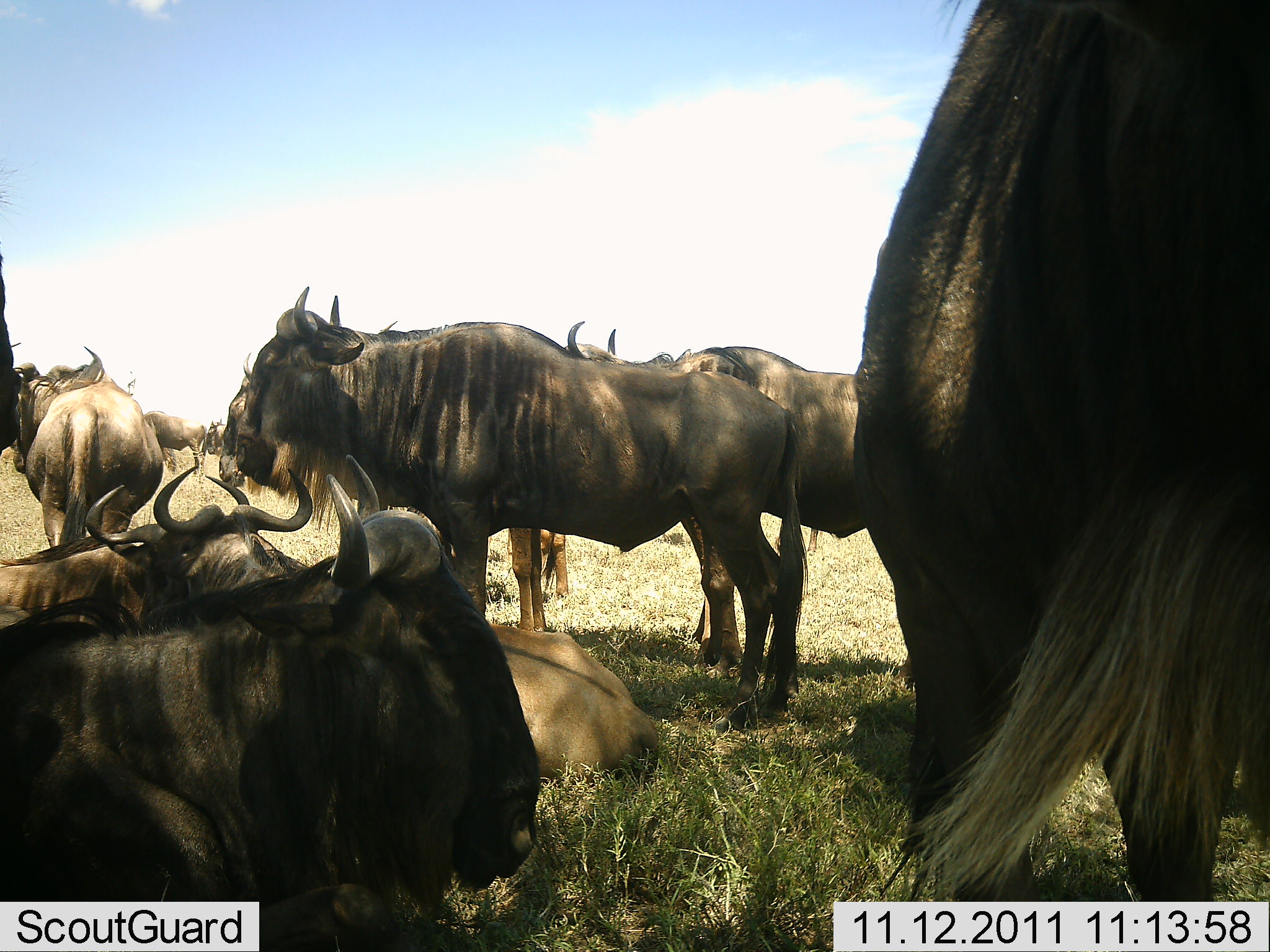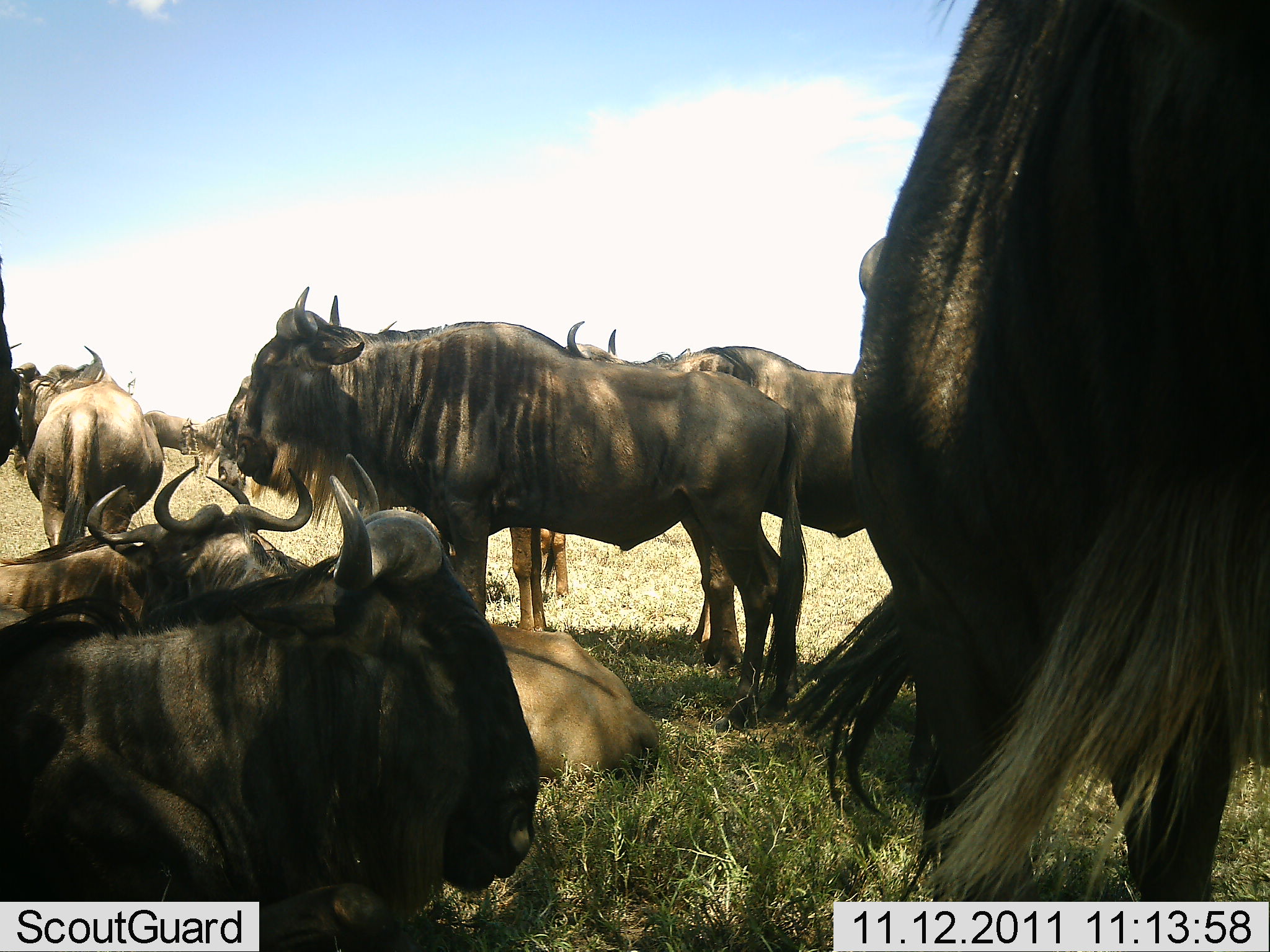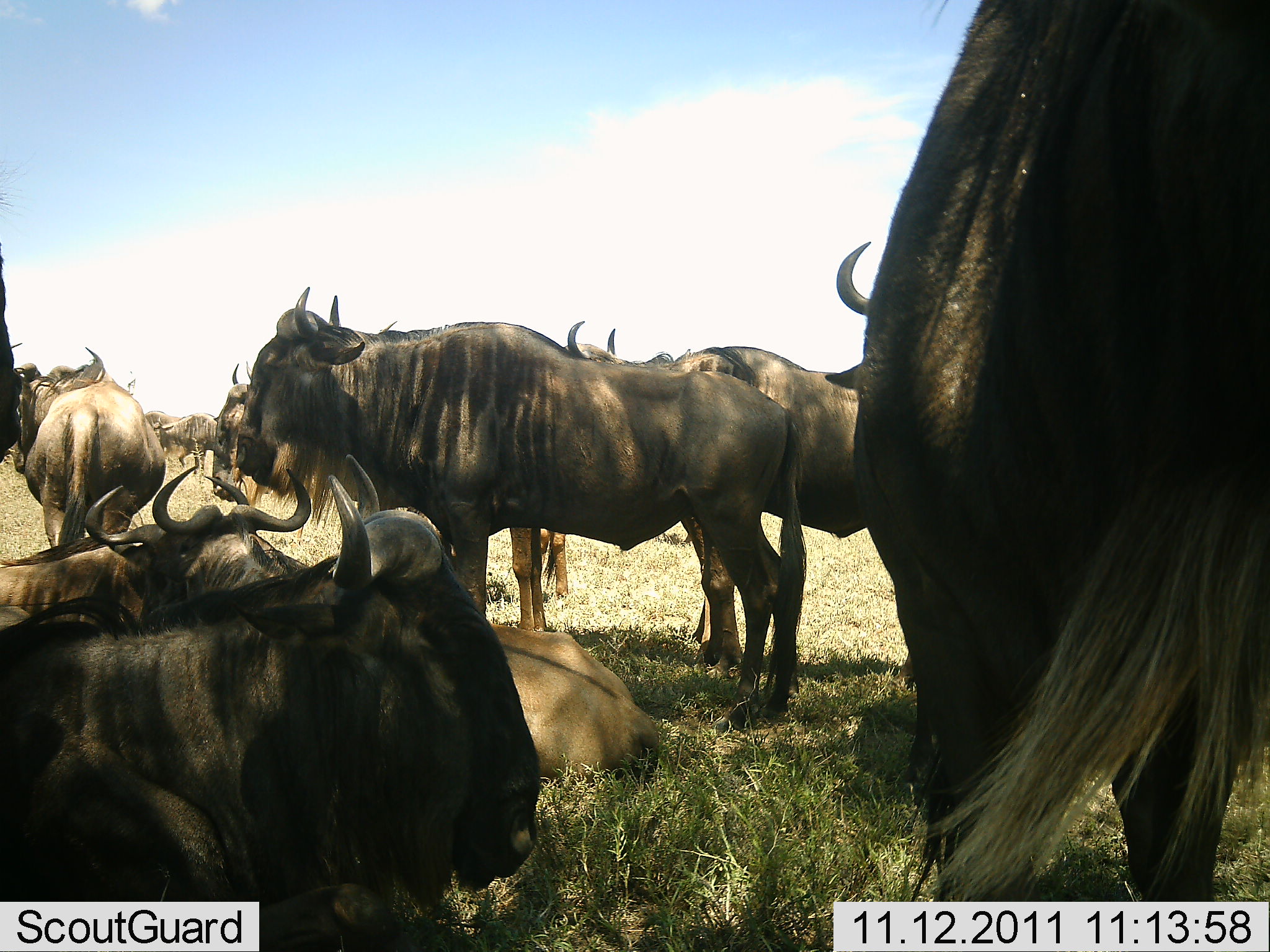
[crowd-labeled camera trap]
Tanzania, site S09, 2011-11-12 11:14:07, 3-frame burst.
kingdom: Animalia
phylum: Chordata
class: Mammalia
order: Artiodactyla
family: Bovidae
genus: Connochaetes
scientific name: Connochaetes taurinus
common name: blue wildebeest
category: wildebeest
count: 9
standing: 85%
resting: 92%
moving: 8%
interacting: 0%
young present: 8%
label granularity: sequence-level